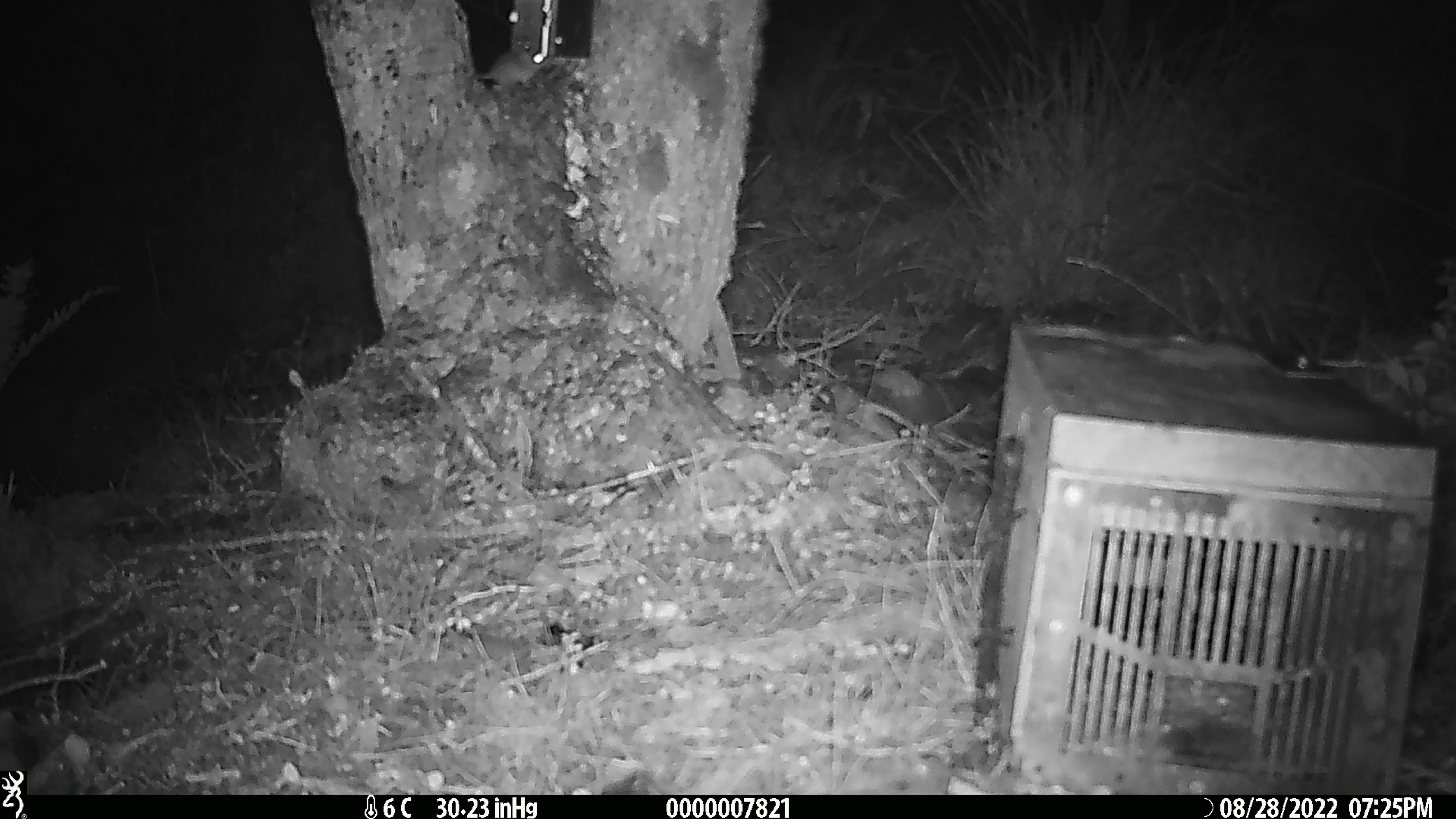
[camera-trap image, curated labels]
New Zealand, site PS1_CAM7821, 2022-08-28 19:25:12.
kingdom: Animalia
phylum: Chordata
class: Mammalia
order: Rodentia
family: Muridae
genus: Mus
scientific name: Mus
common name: mouse